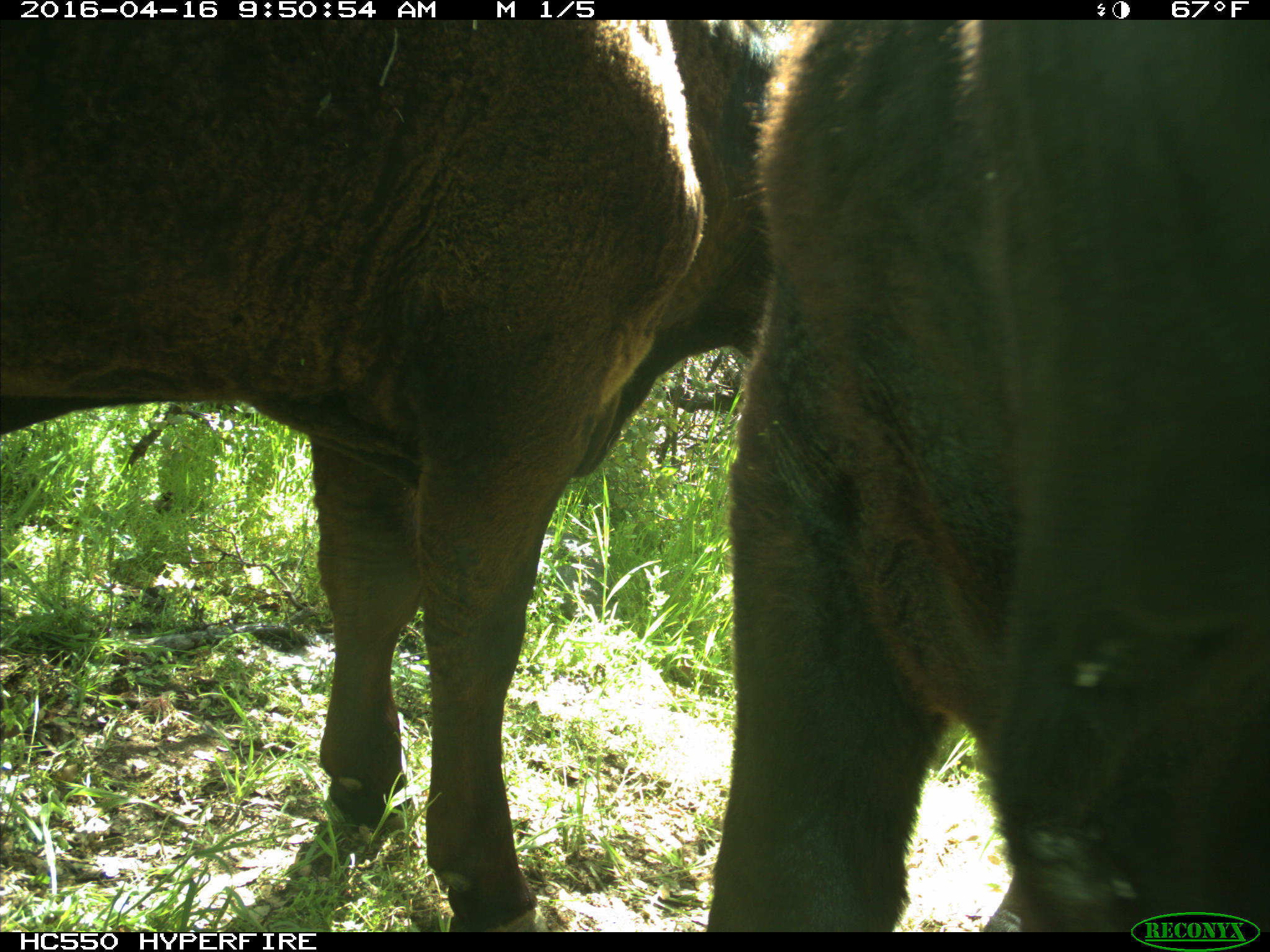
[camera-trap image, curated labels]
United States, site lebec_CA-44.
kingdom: Animalia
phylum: Chordata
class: Mammalia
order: Artiodactyla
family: Bovidae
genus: Bos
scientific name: Bos taurus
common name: domestic cow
Bos taurus (domestic cow).